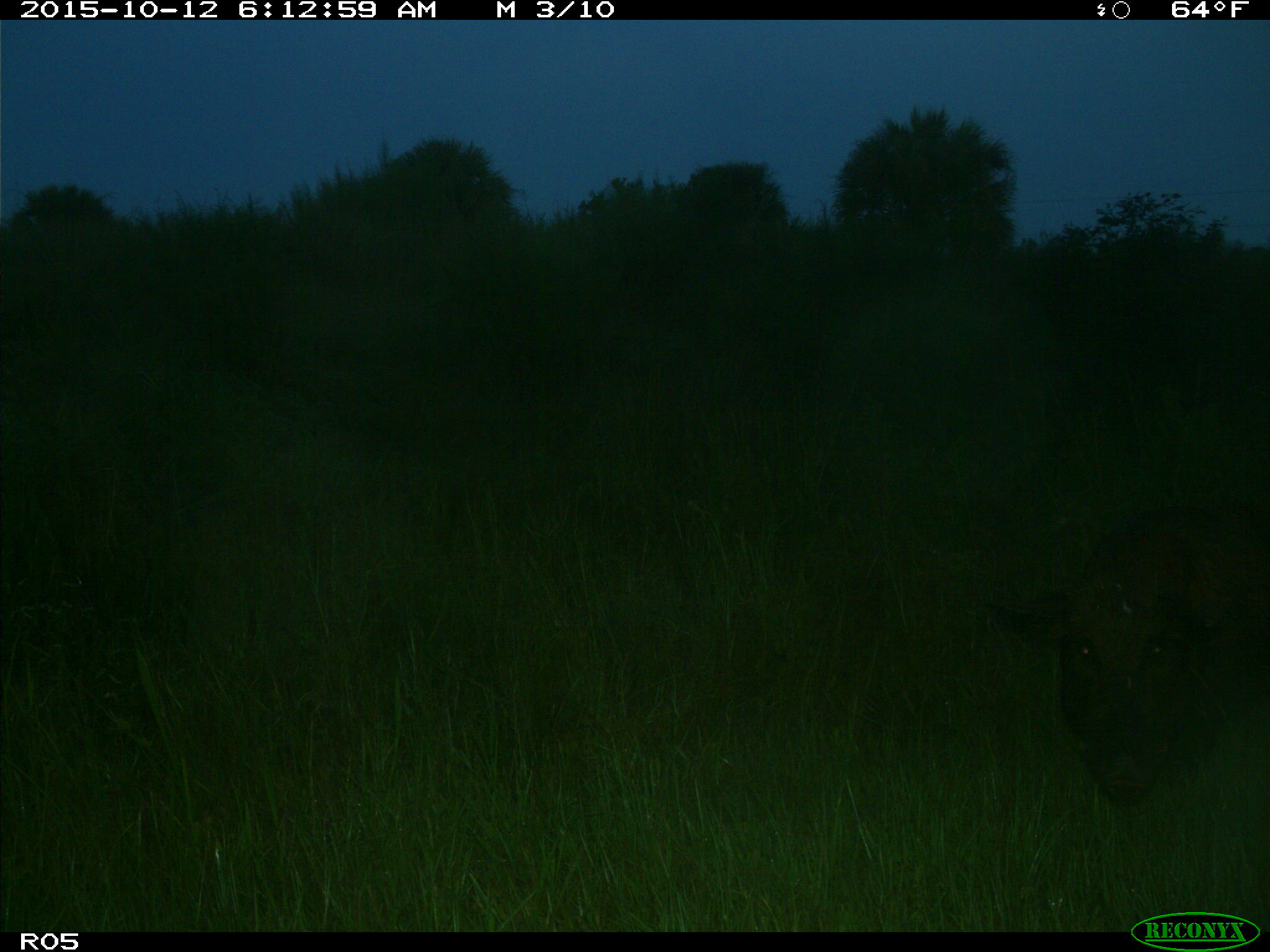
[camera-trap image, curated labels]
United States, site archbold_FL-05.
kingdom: Animalia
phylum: Chordata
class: Mammalia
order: Artiodactyla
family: Suidae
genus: Sus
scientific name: Sus scrofa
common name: wild boar